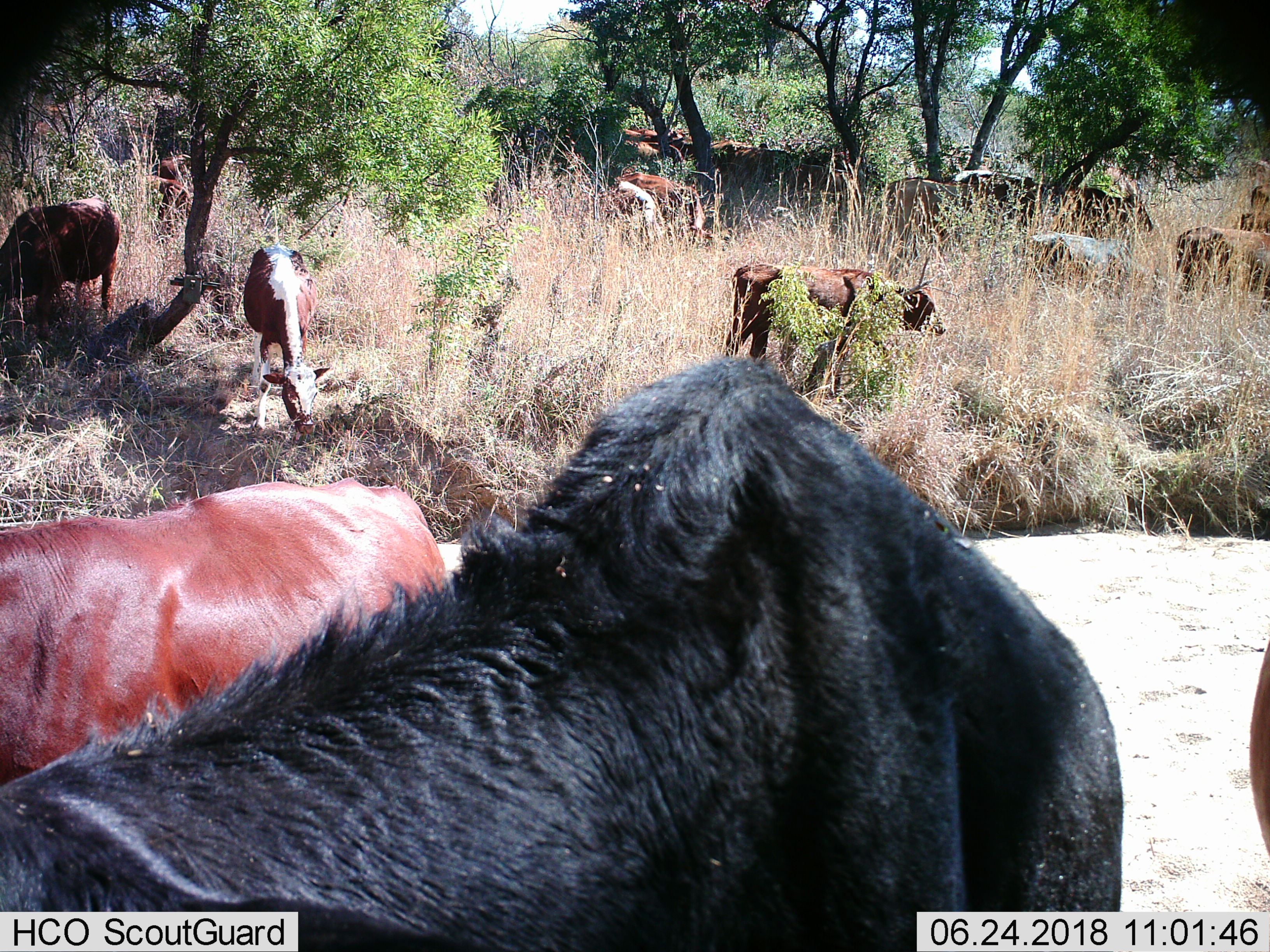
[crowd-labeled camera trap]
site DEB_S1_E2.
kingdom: Animalia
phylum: Chordata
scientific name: Vertebrata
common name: domestic animal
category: domesticanimal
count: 11-50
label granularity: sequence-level